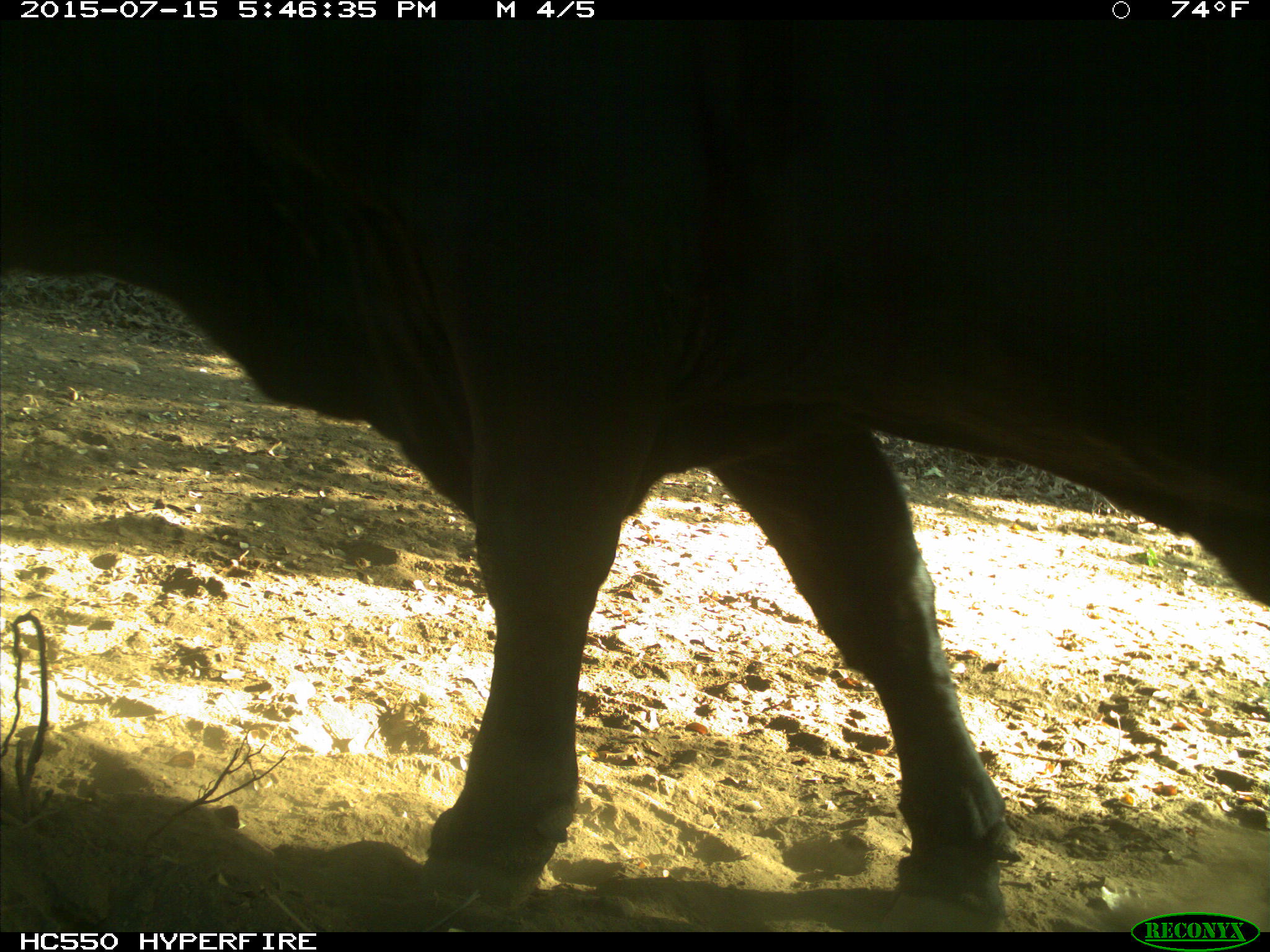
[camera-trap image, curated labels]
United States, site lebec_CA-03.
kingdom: Animalia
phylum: Chordata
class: Mammalia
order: Artiodactyla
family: Bovidae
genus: Bos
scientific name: Bos taurus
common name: domestic cow